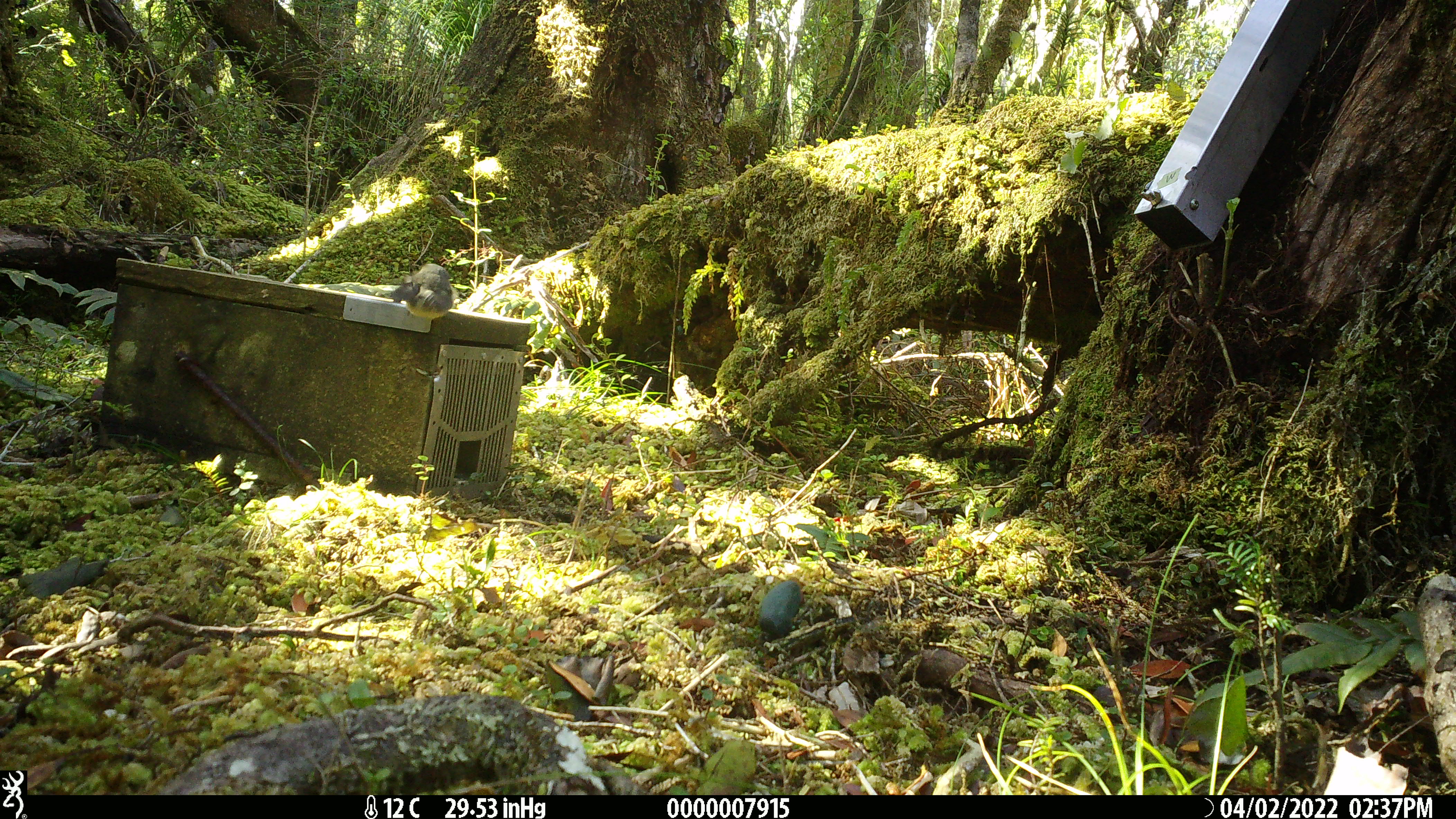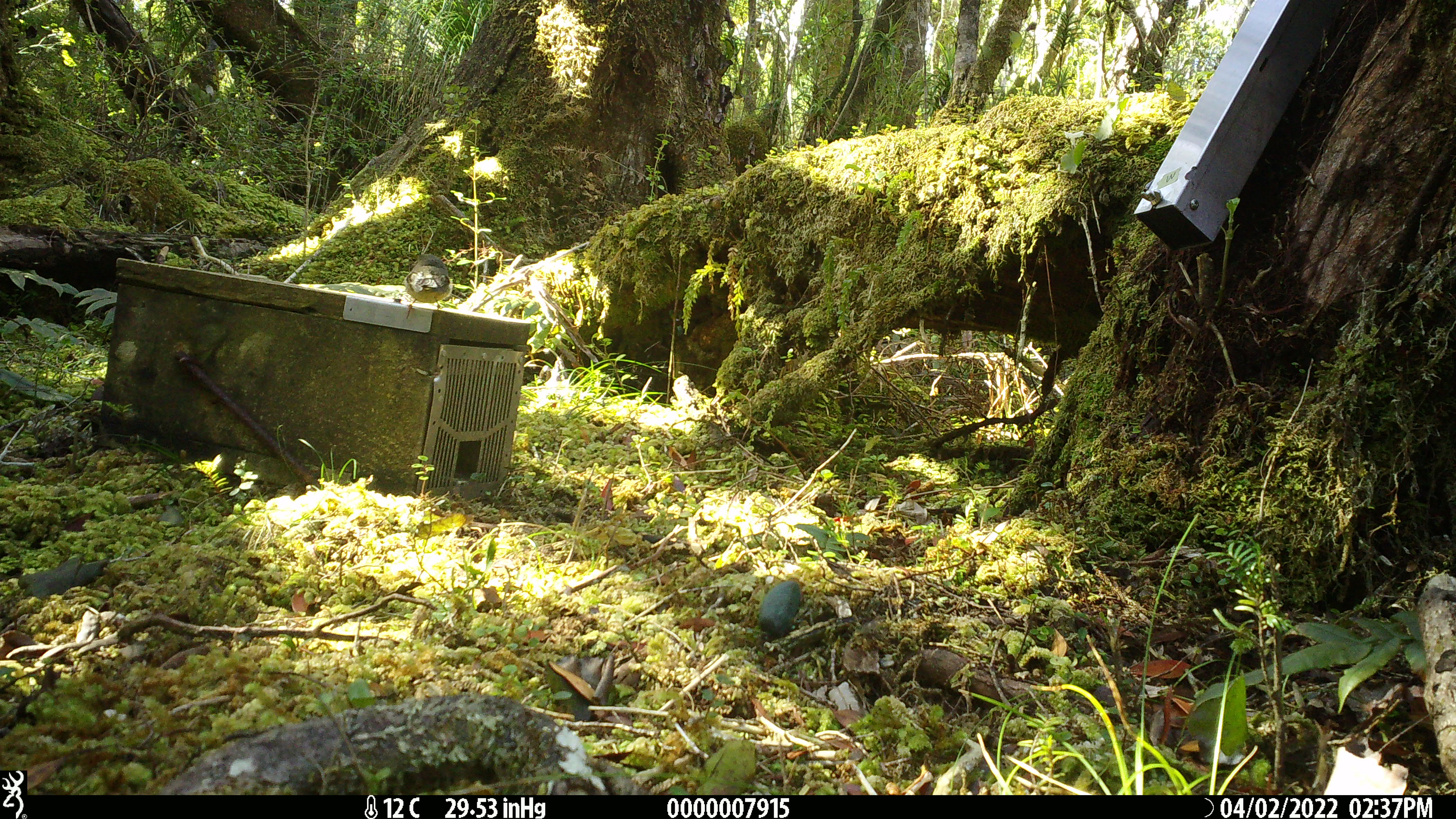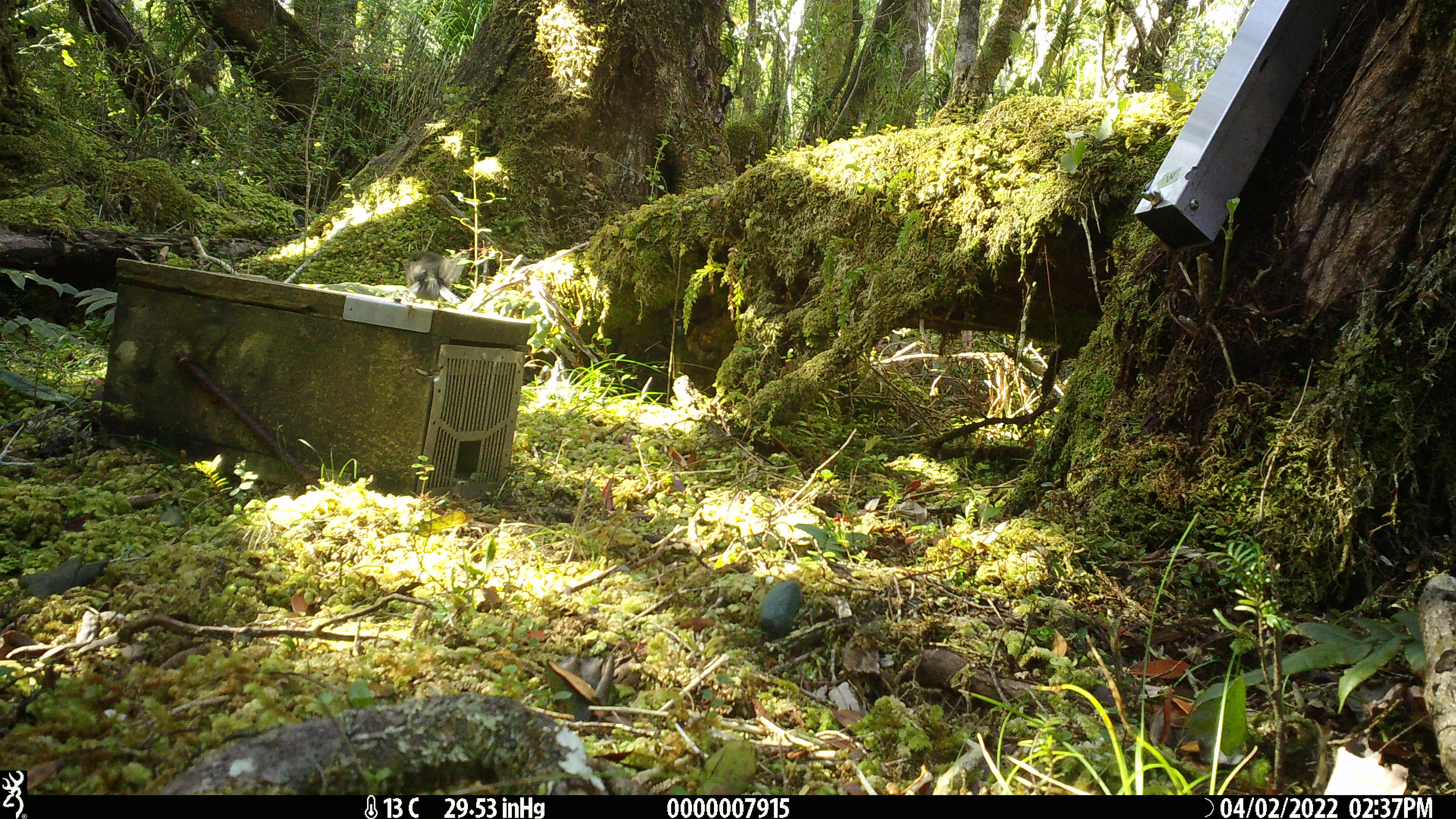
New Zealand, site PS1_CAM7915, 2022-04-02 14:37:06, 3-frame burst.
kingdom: Animalia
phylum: Chordata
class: Aves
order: Passeriformes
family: Petroicidae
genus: Petroica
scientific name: Petroica macrocephala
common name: tomtit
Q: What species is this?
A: Tomtit (Petroica macrocephala).